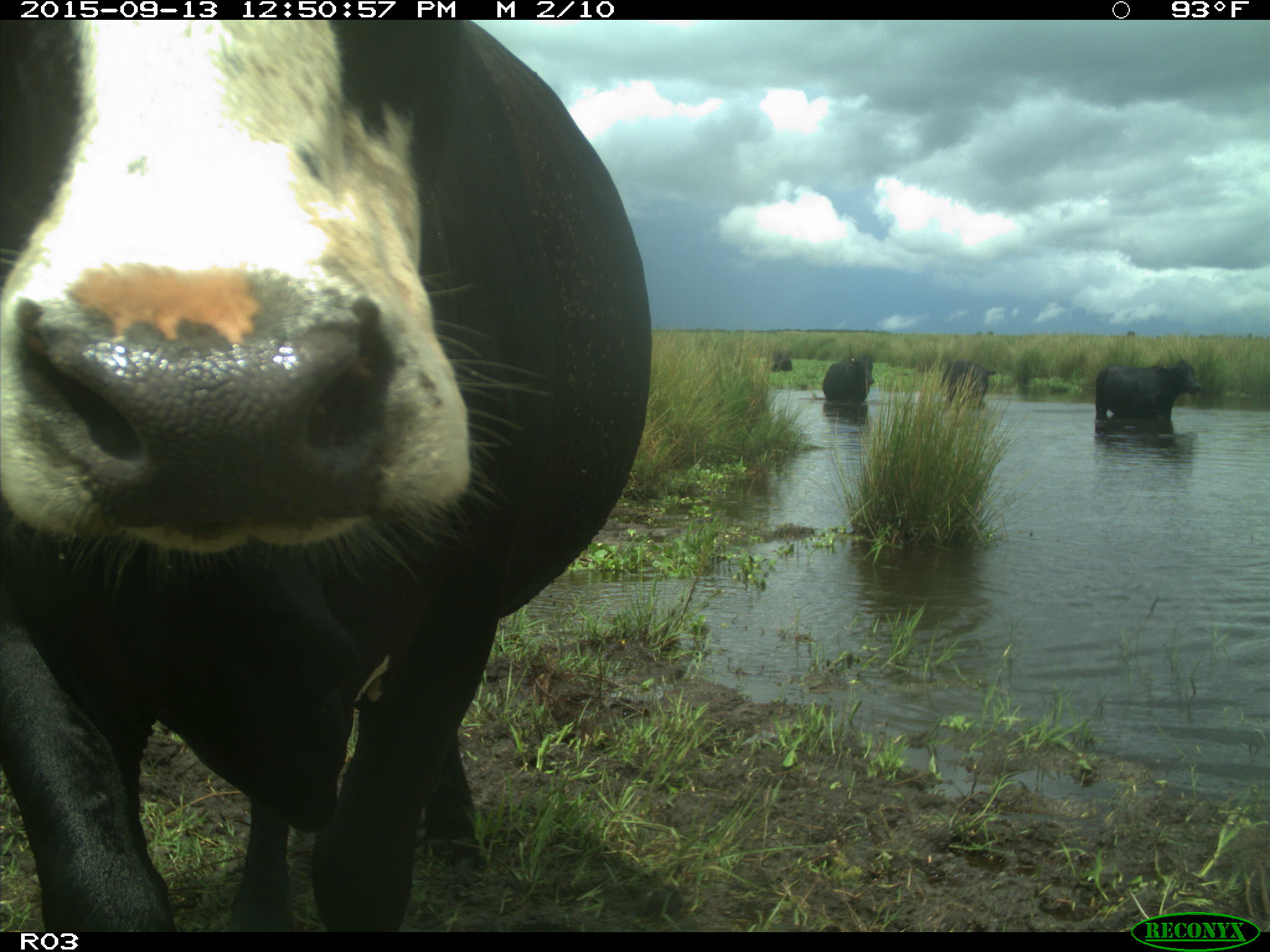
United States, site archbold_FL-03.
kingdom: Animalia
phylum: Chordata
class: Mammalia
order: Artiodactyla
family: Bovidae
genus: Bos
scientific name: Bos taurus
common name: domestic cow